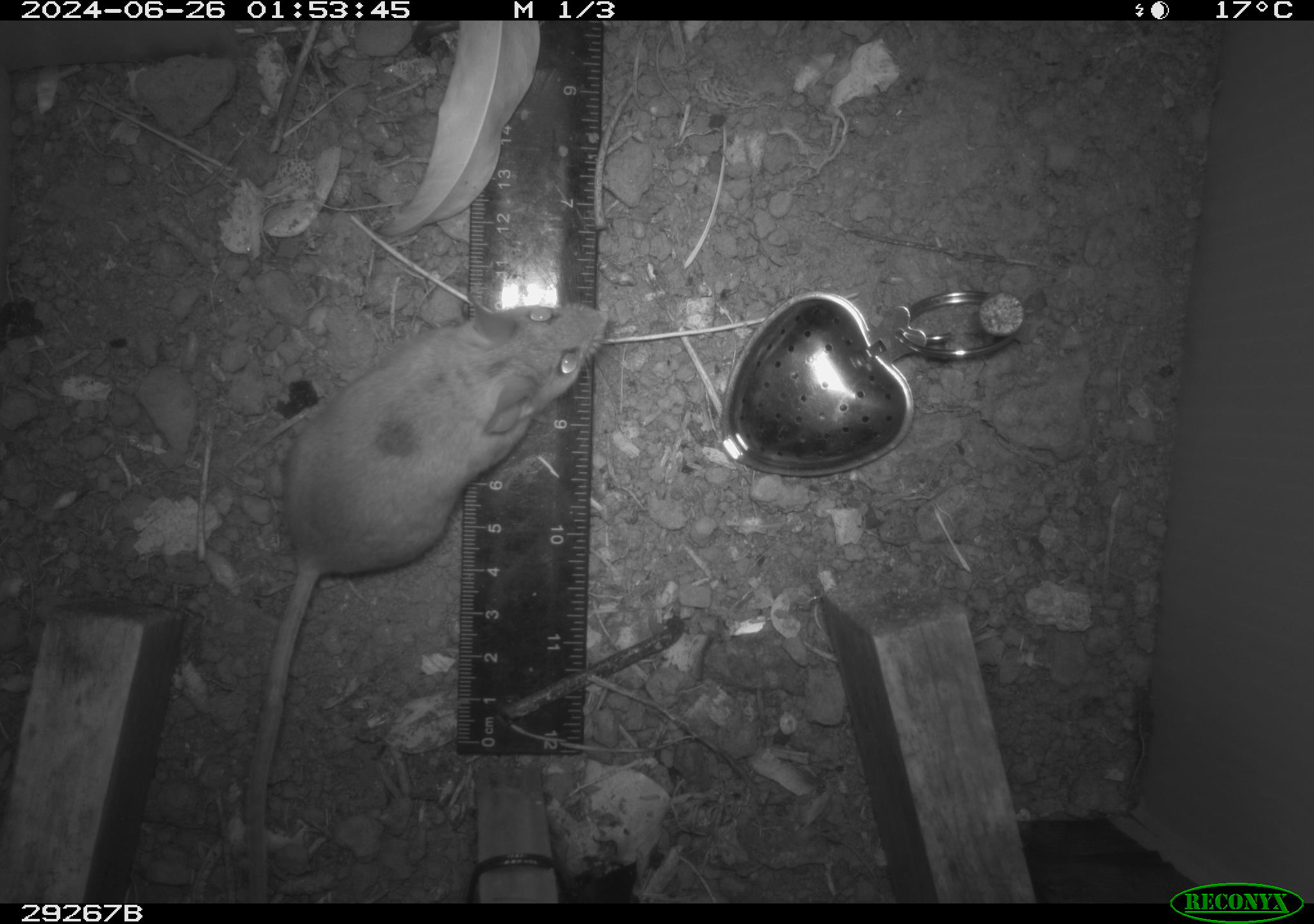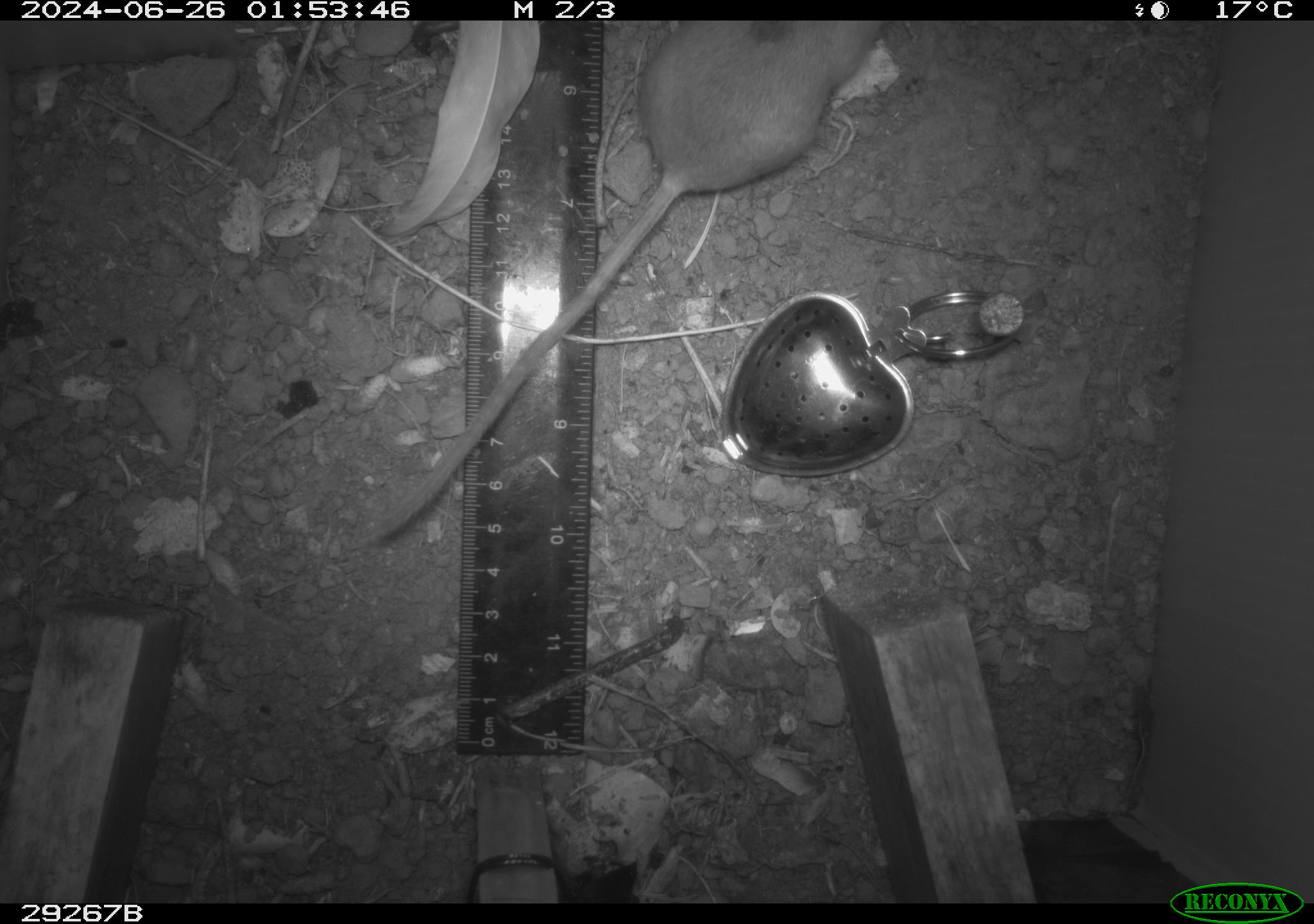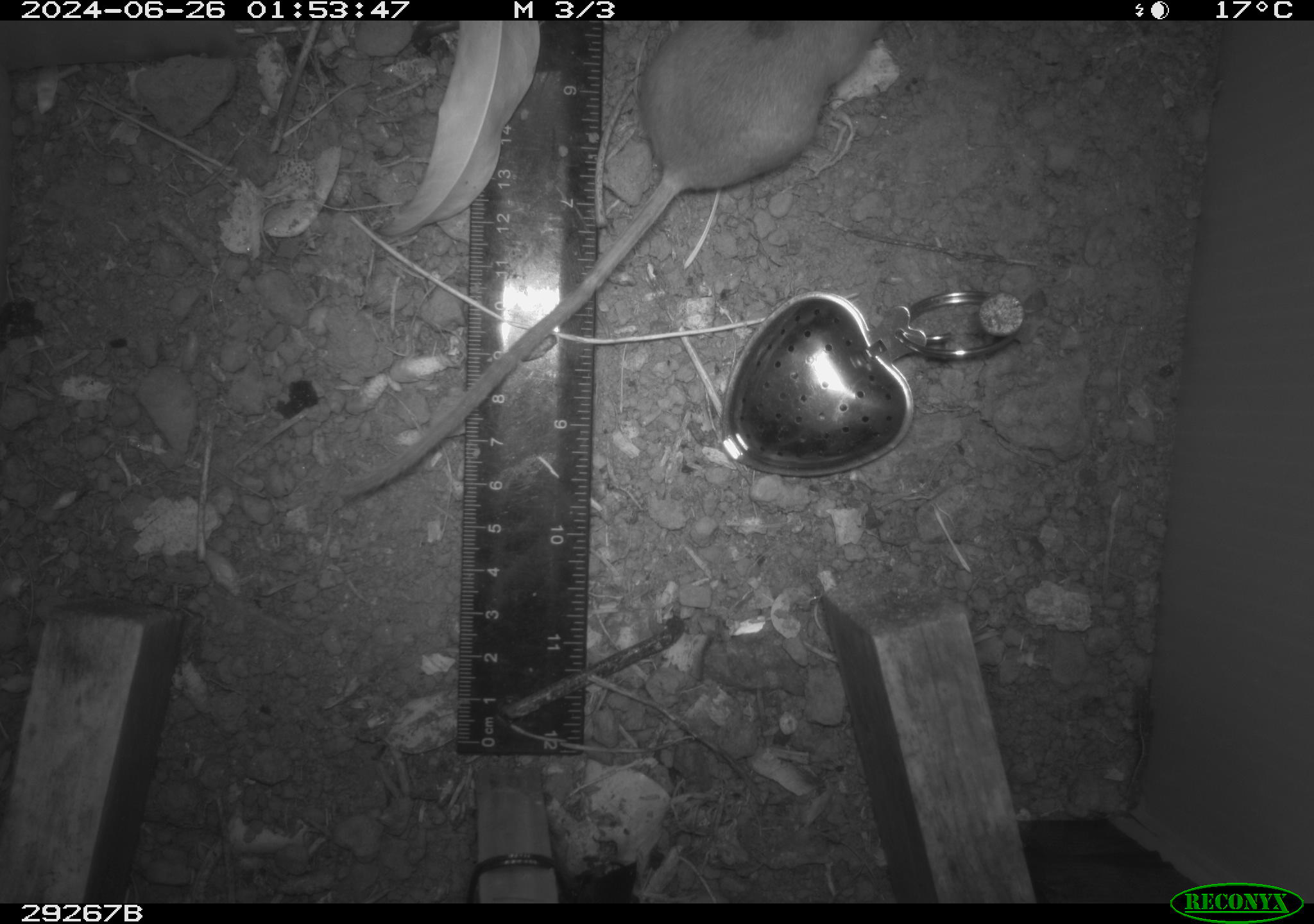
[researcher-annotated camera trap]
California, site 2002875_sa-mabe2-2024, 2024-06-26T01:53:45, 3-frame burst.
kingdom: Animalia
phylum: Chordata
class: Mammalia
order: Rodentia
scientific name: Rodentia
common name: mouse species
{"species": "mouse species (Rodentia)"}